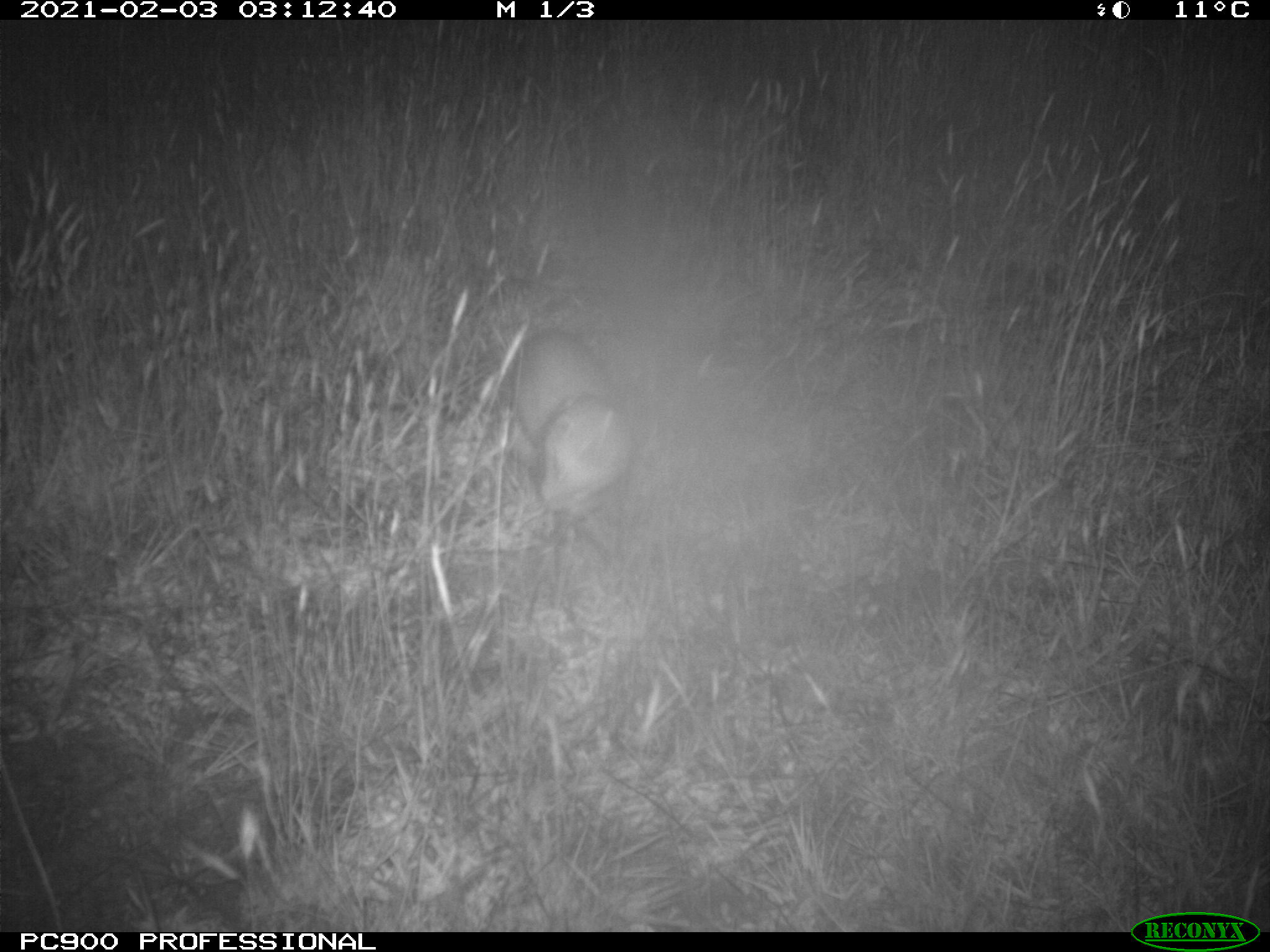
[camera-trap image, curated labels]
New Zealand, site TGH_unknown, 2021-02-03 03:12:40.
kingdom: Animalia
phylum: Chordata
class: Mammalia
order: Carnivora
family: Mustelidae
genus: Mustela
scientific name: Mustela furo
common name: ferret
Ferret (Mustela furo).